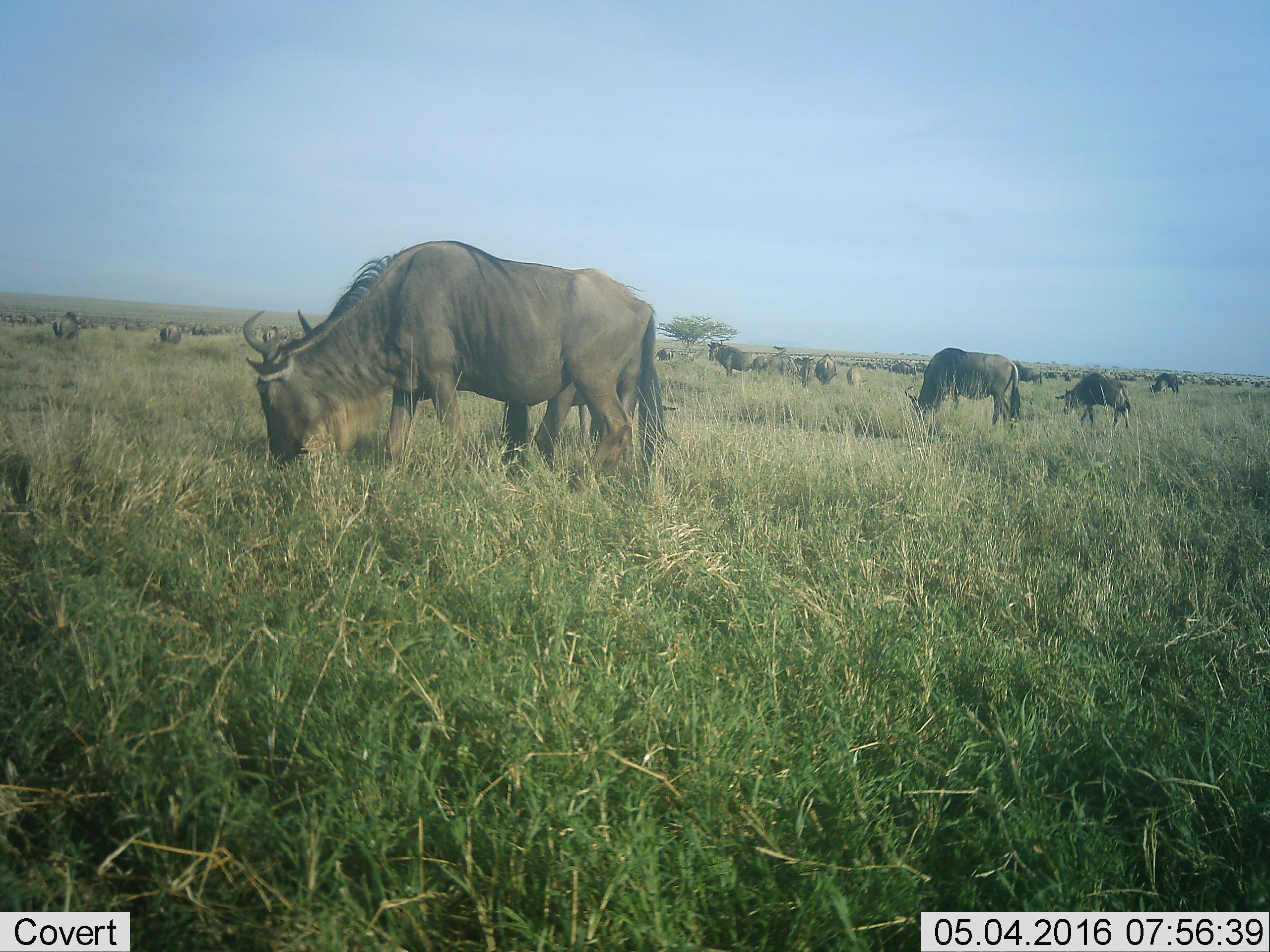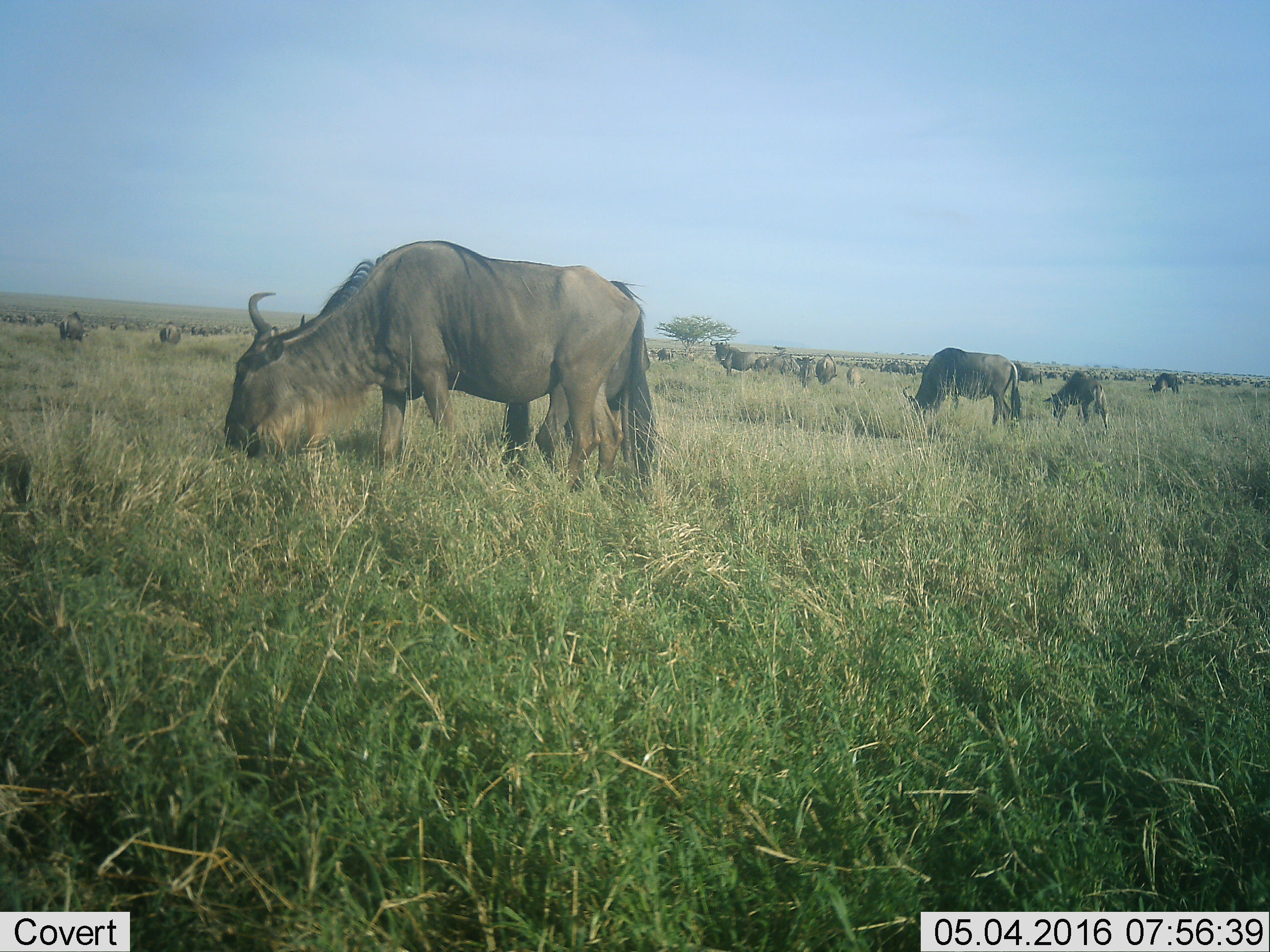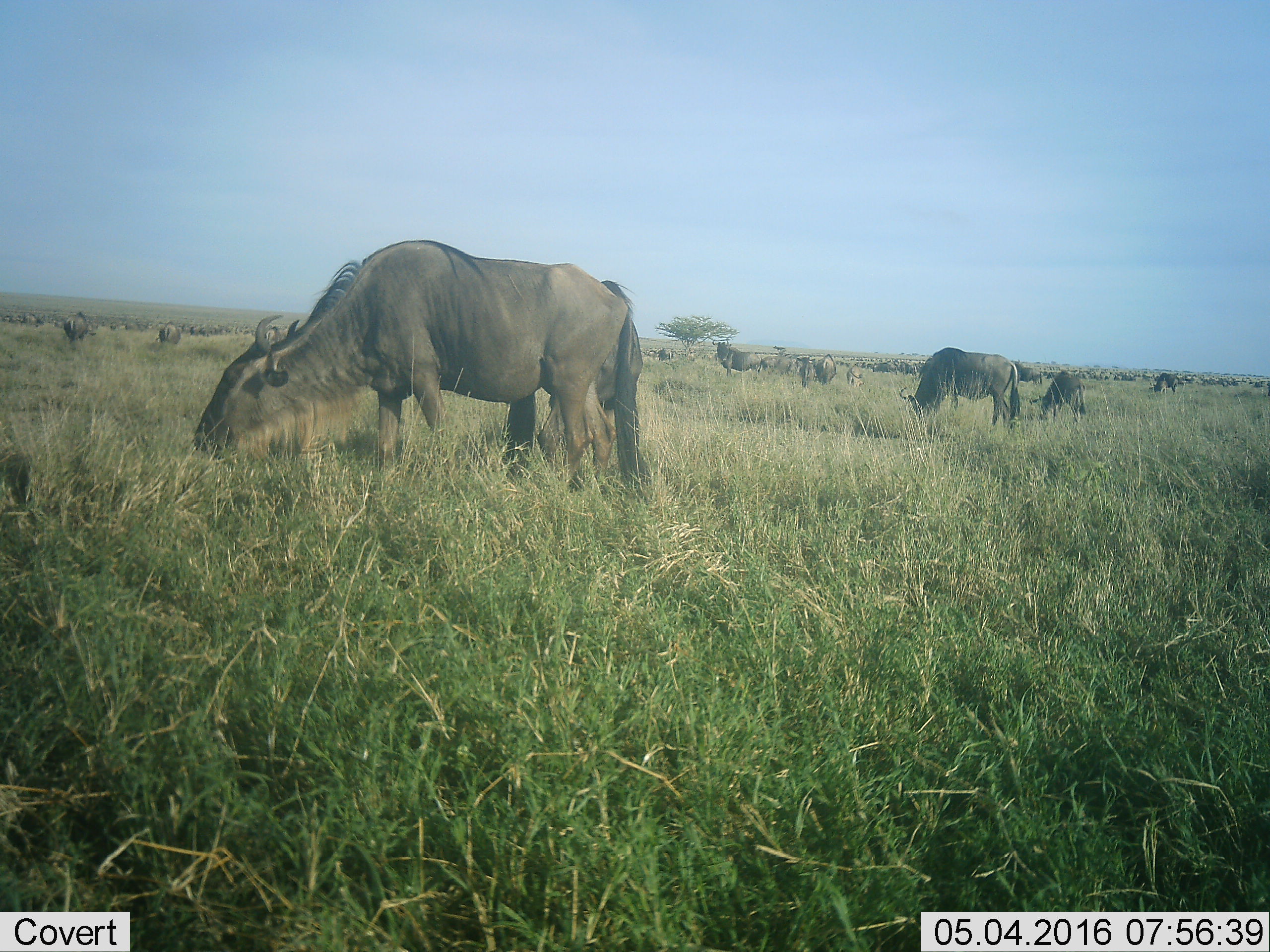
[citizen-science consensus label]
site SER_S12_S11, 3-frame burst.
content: unidentified animal